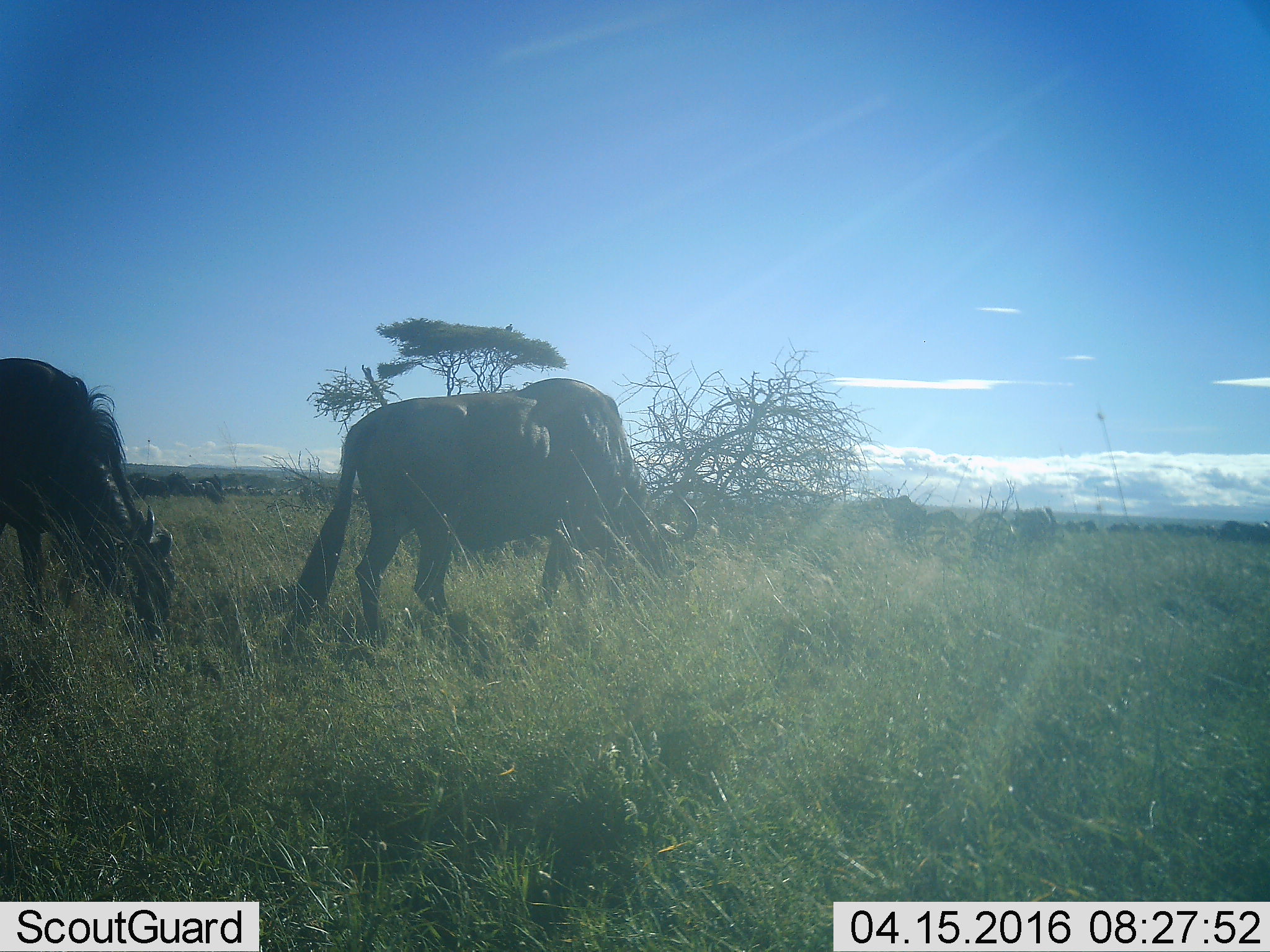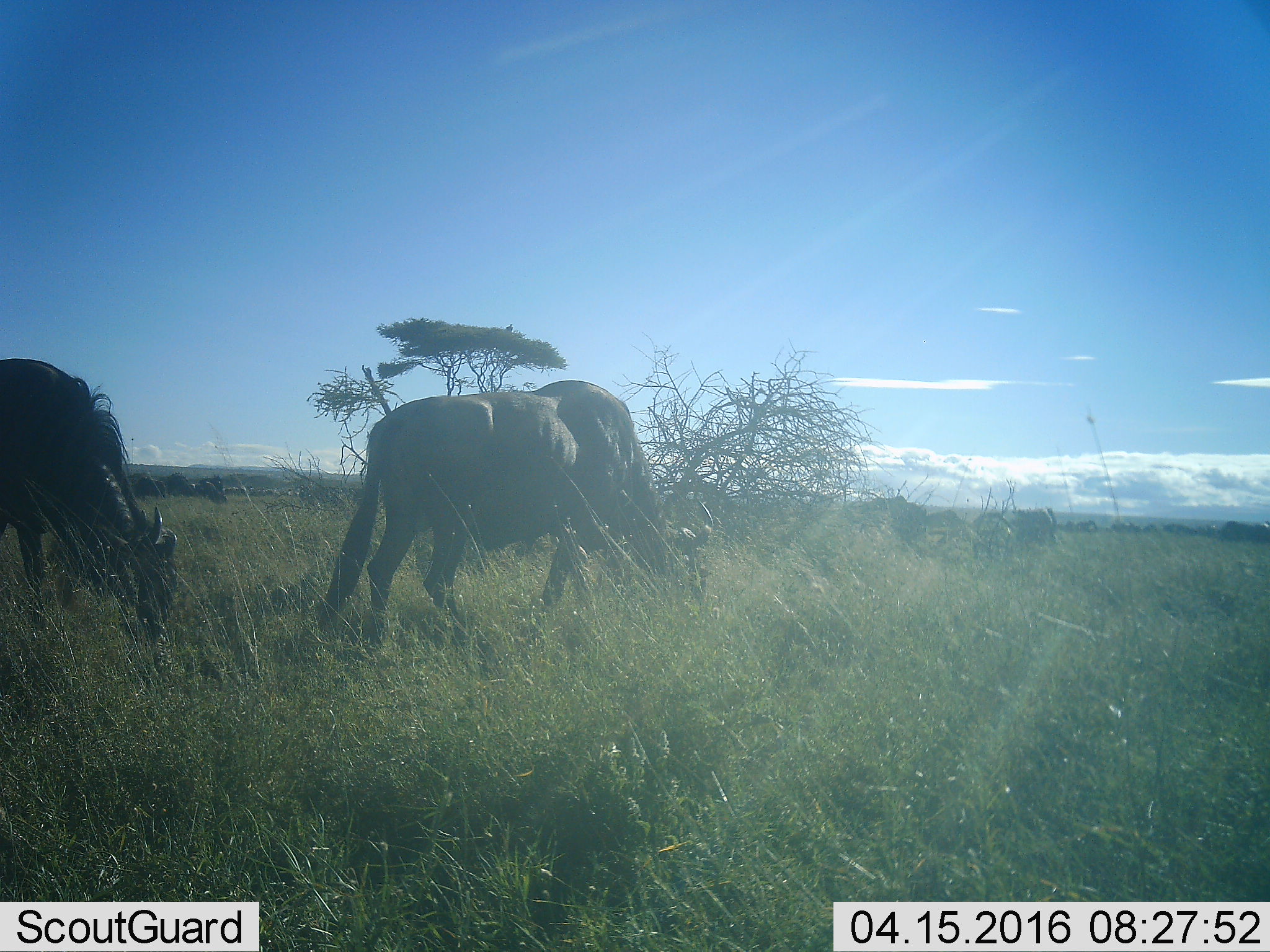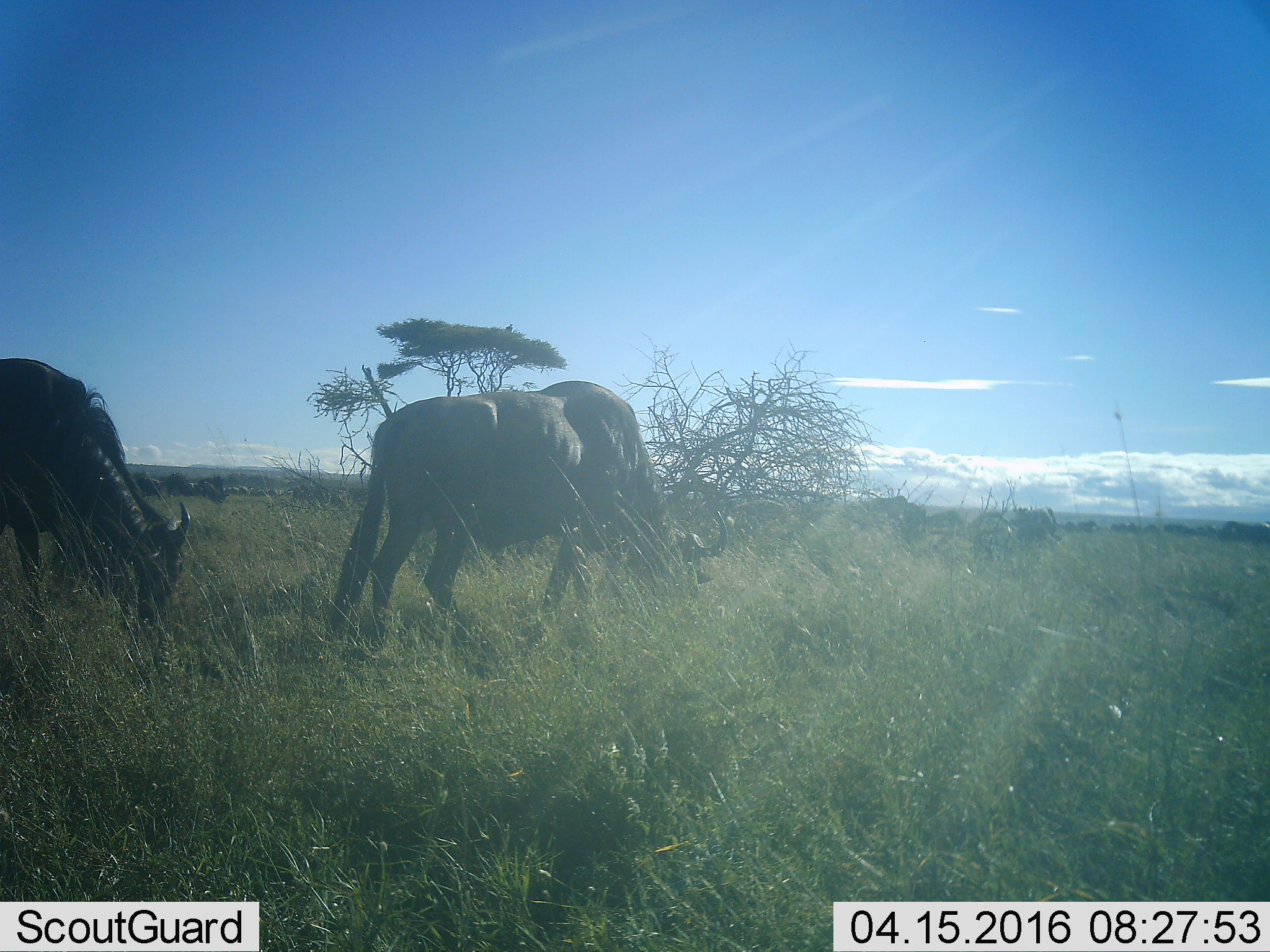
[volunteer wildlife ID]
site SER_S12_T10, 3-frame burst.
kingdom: Animalia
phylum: Chordata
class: Mammalia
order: Artiodactyla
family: Bovidae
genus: Connochaetes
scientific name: Connochaetes taurinus taurinus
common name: blue wildebeest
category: wildebeestblue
Wildebeestblue (blue wildebeest) (Connochaetes taurinus taurinus), count 2. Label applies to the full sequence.